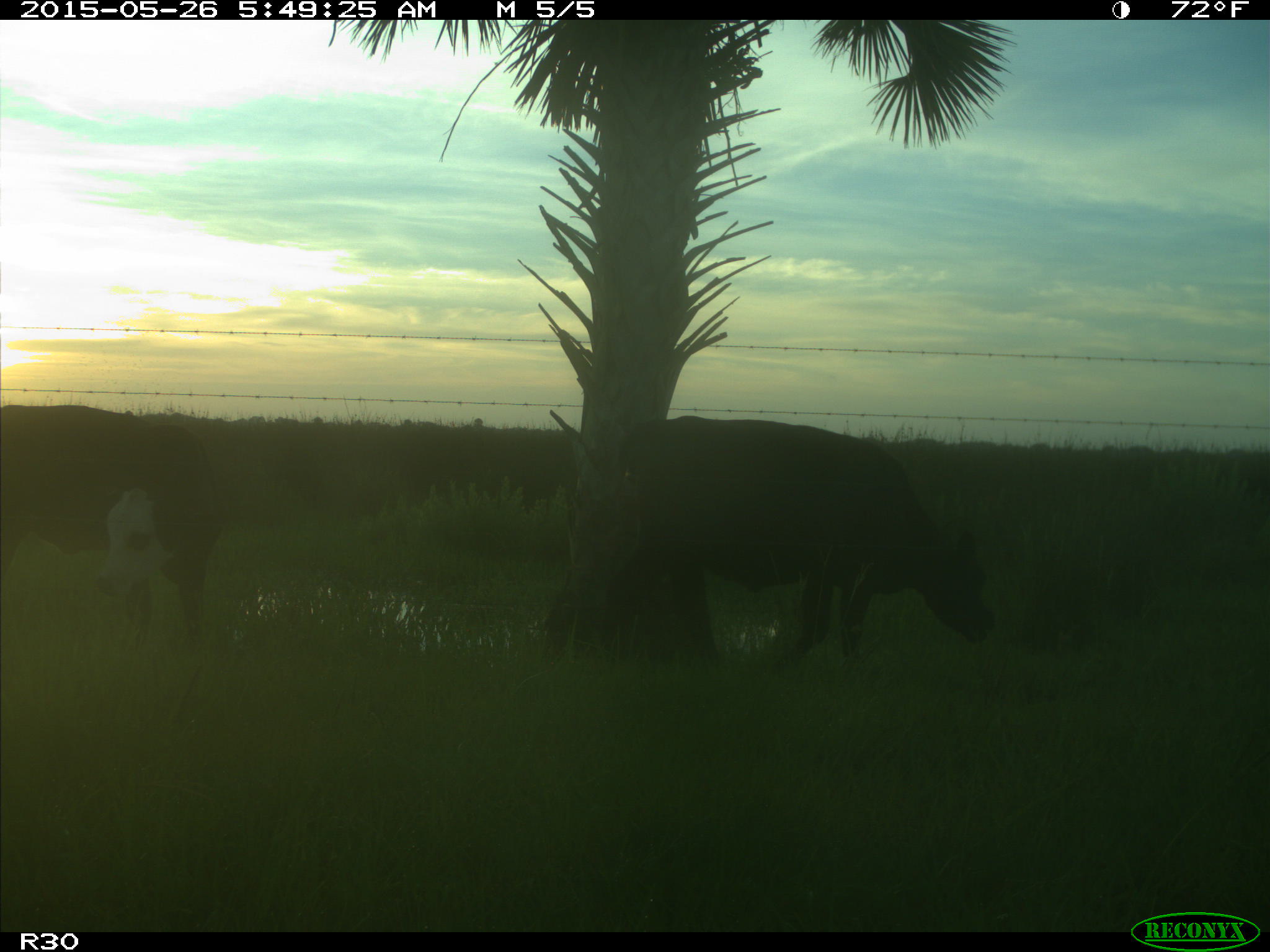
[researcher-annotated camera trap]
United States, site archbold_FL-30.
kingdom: Animalia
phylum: Chordata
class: Mammalia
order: Artiodactyla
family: Bovidae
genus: Bos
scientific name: Bos taurus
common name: domestic cow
Bos taurus (domestic cow).